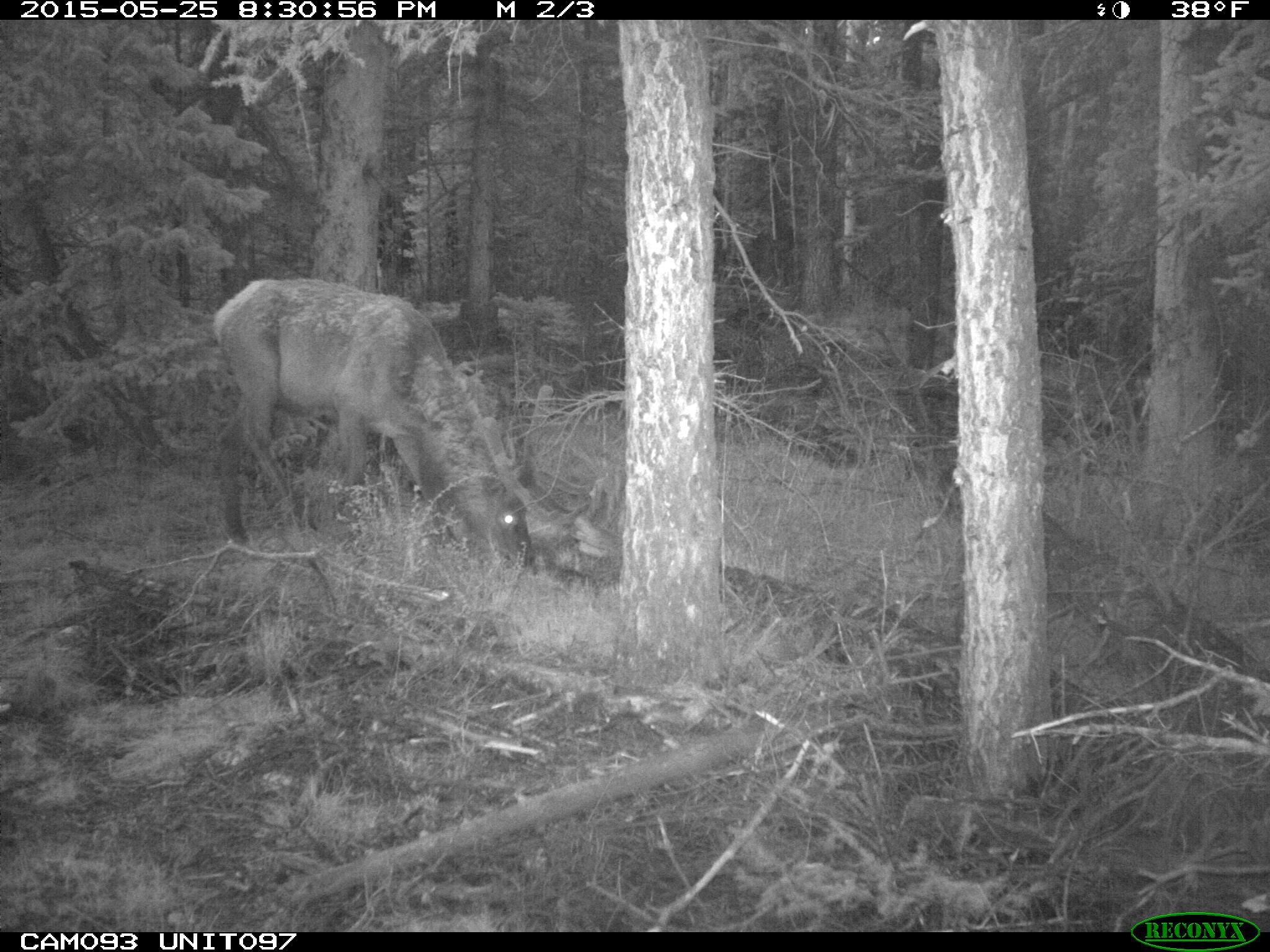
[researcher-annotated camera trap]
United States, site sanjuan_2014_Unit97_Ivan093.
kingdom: Animalia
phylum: Chordata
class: Mammalia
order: Artiodactyla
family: Cervidae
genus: Cervus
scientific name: Cervus elaphus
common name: red deer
Cervus elaphus (red deer).